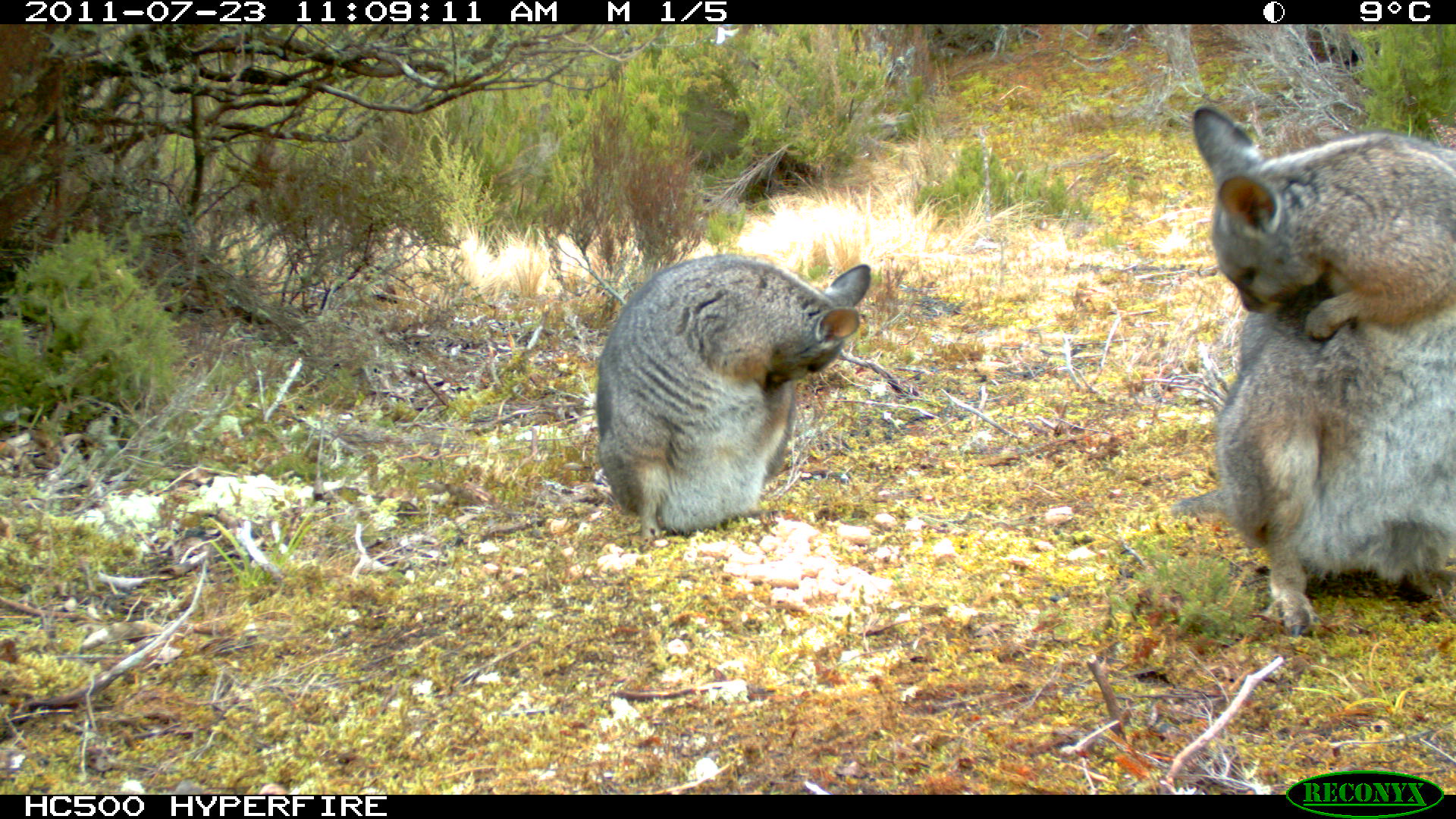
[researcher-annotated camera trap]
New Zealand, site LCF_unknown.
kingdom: Animalia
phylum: Chordata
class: Mammalia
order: Diprotodontia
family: Macropodidae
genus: Notamacropus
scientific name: Notamacropus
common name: wallaby